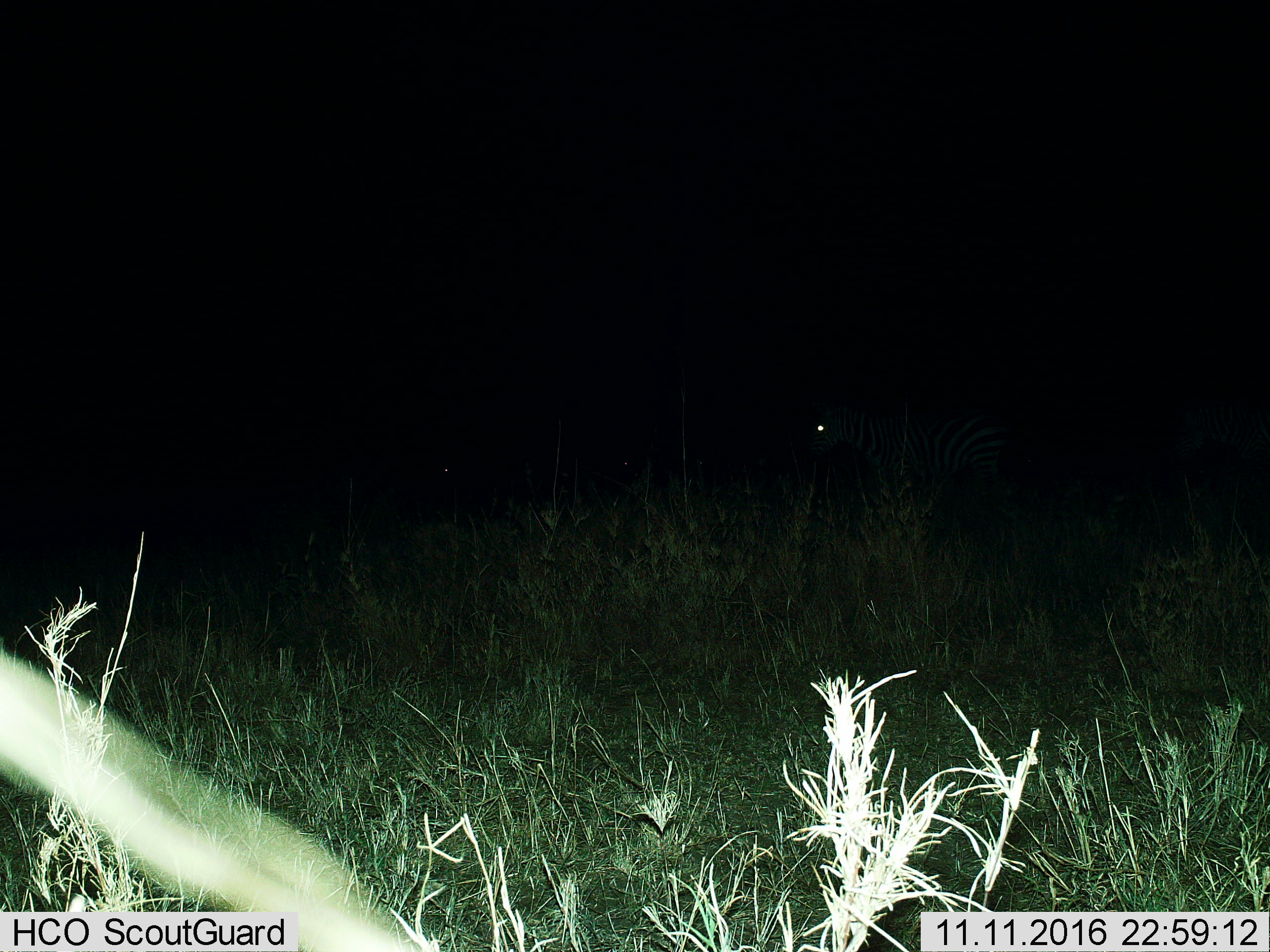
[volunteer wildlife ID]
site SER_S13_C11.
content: unidentified animal